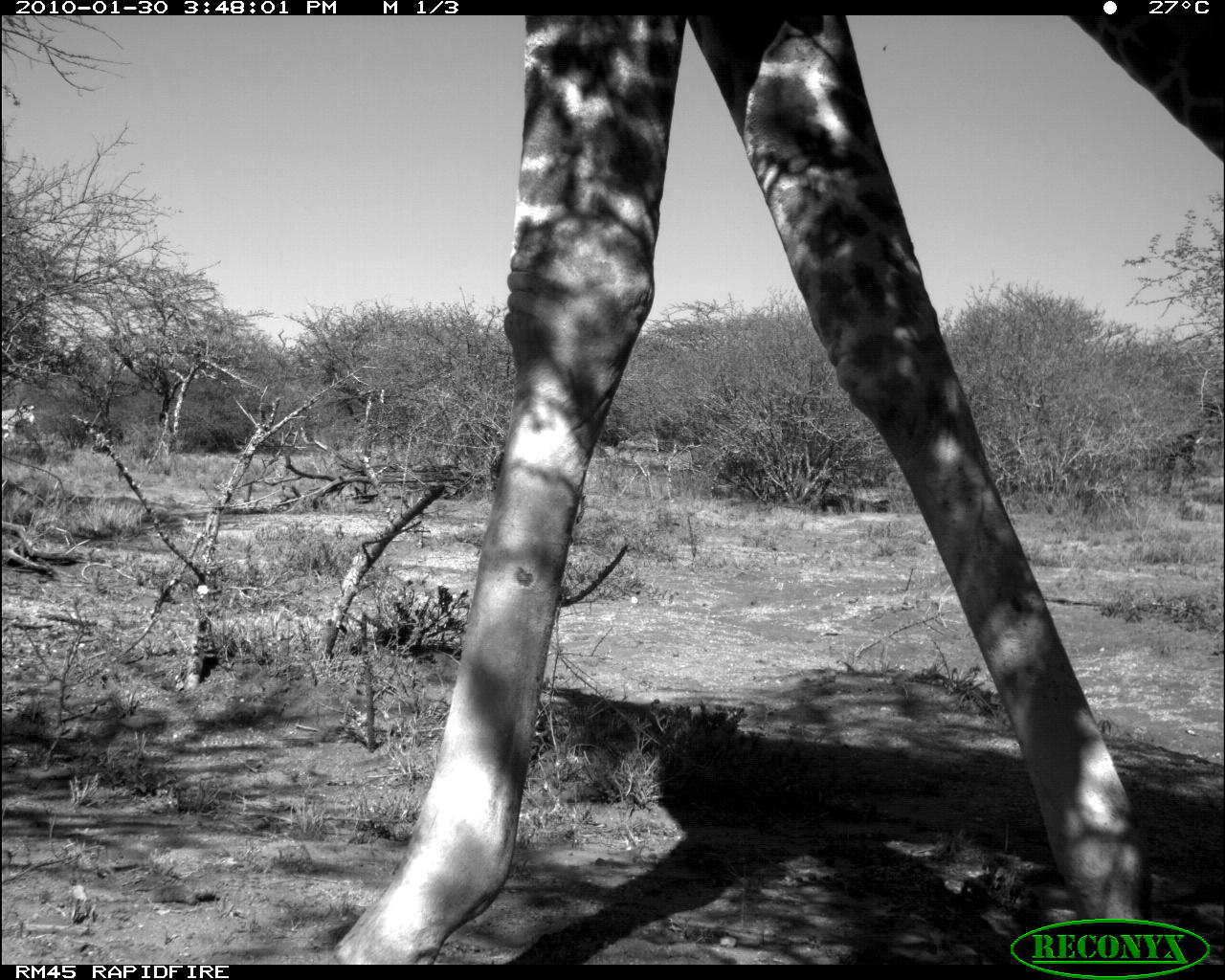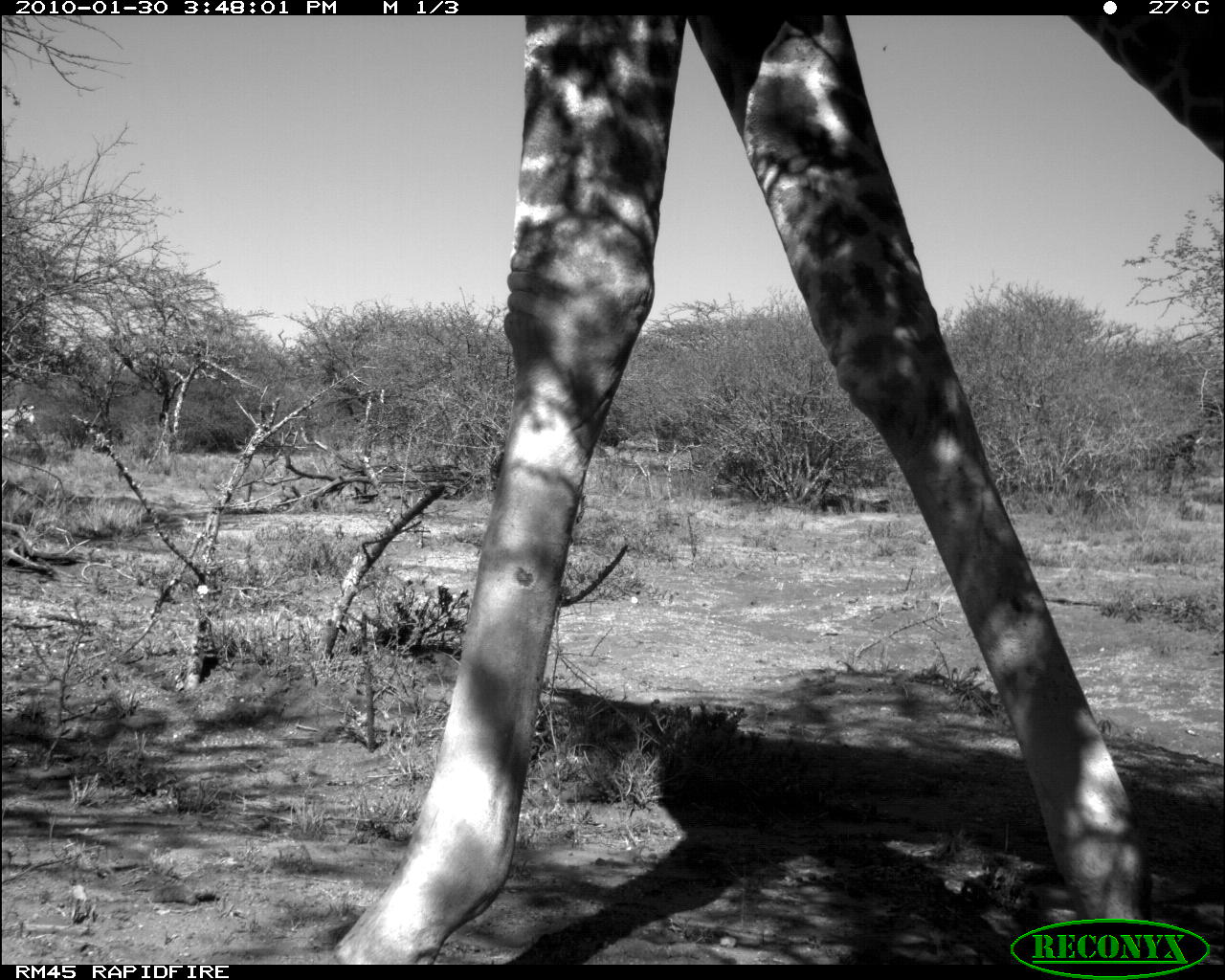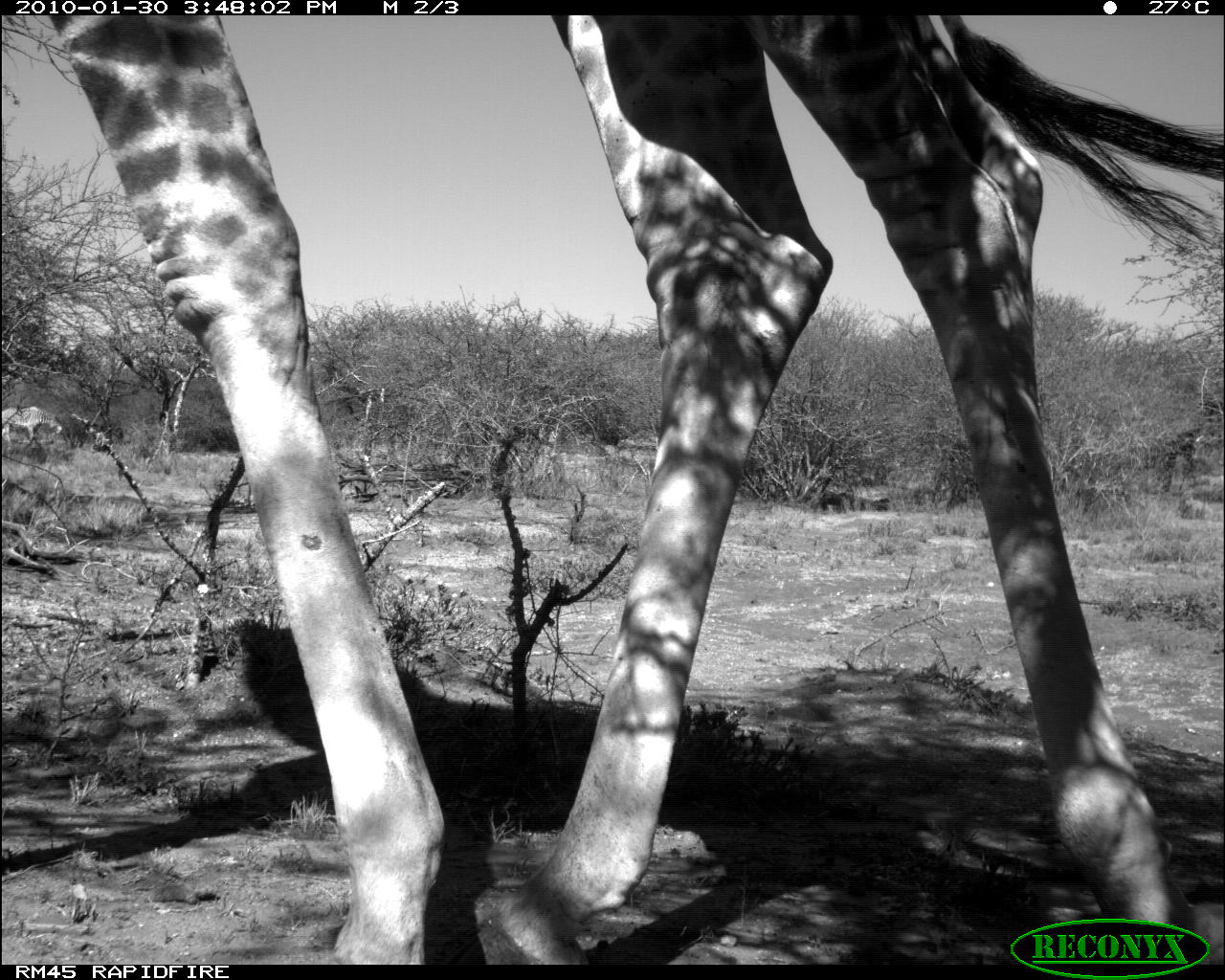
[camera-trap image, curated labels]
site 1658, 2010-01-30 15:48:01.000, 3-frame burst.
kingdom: Animalia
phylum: Chordata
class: Mammalia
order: Artiodactyla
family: Giraffidae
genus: Giraffa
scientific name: Giraffa camelopardalis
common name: giraffe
Giraffa camelopardalis (giraffe), count 1.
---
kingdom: Animalia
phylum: Chordata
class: Mammalia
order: Perissodactyla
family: Equidae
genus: Equus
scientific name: Equus grevyi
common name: grévy's zebra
Equus grevyi (grévy's zebra), count 1.